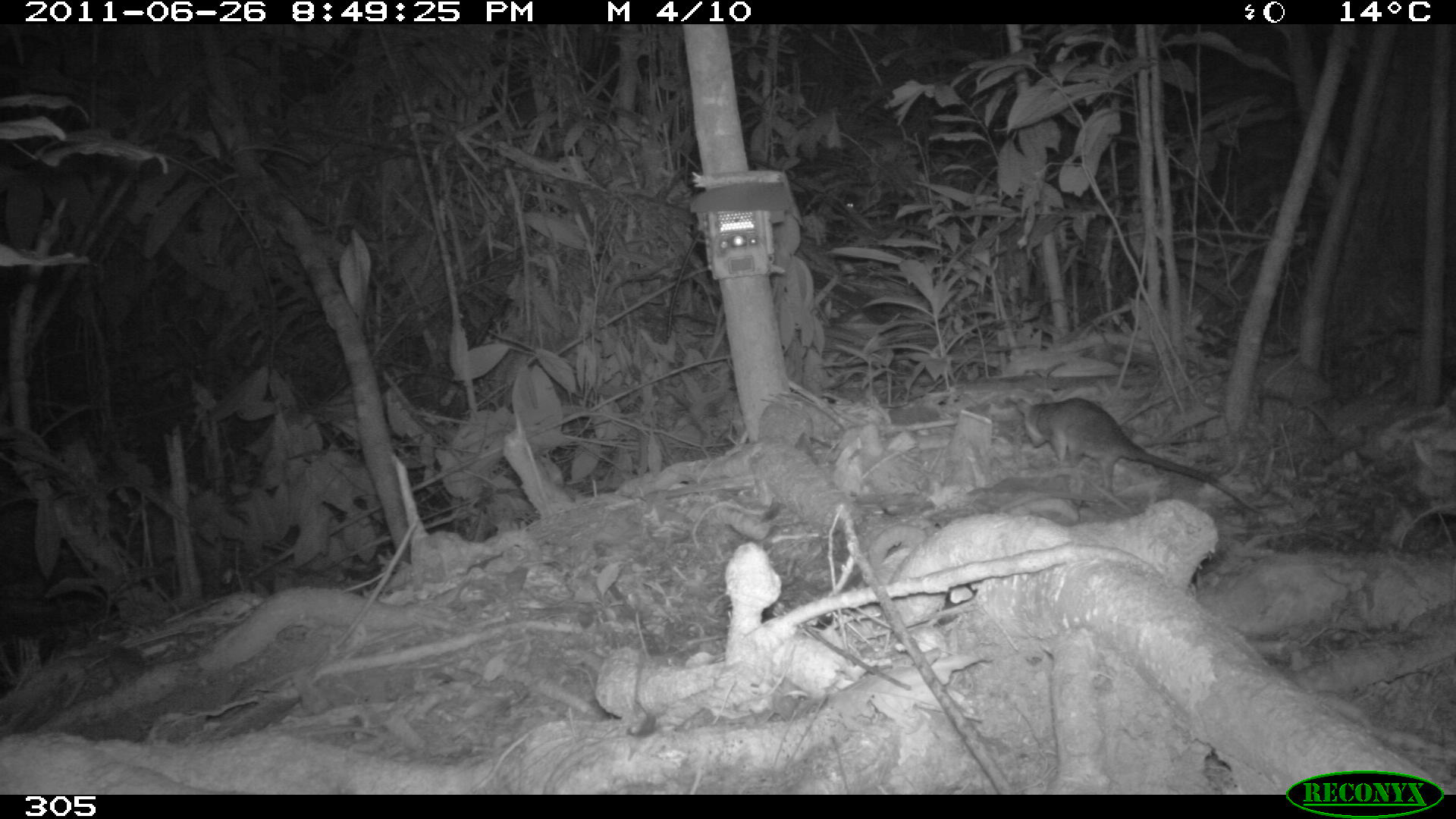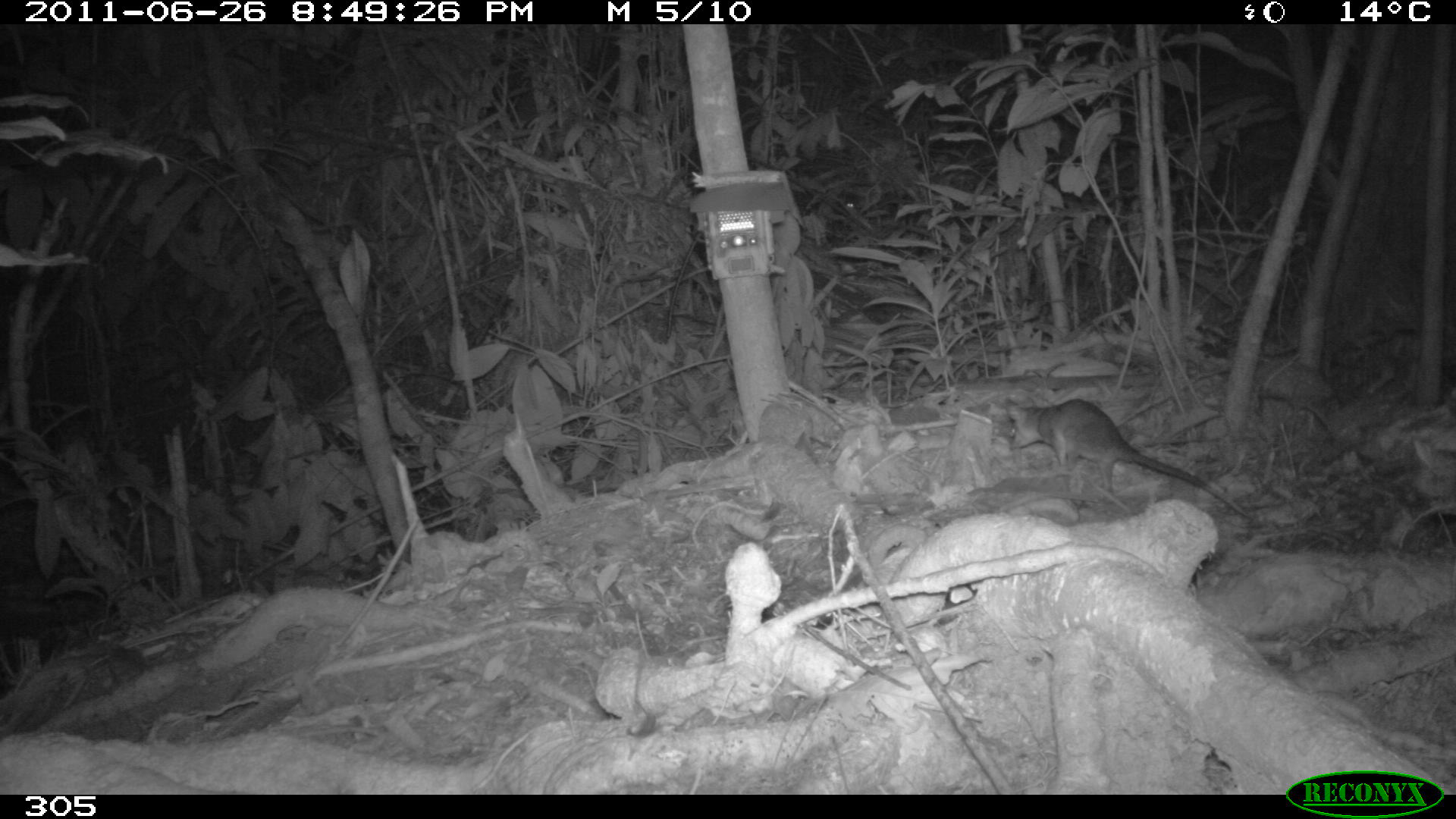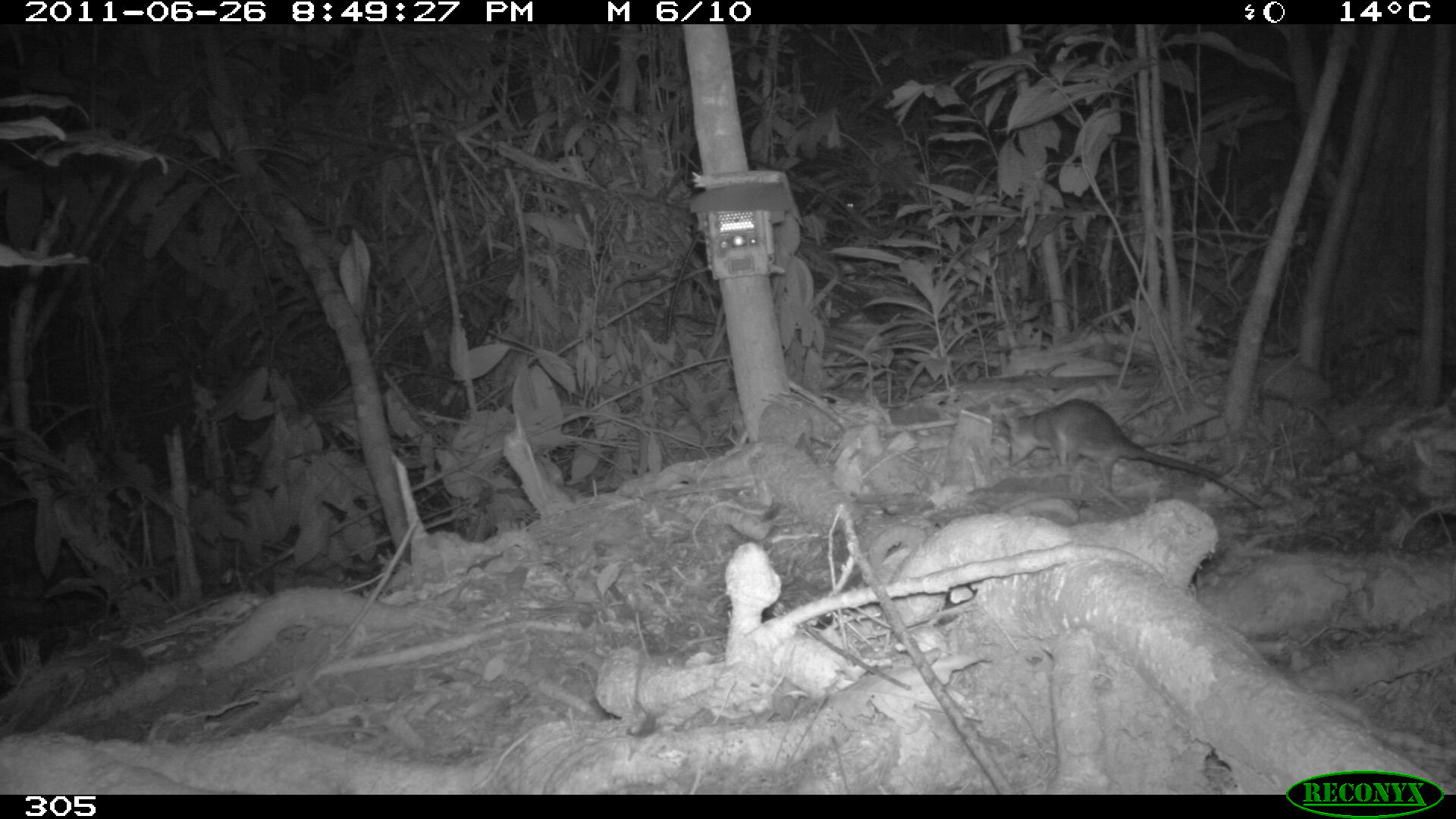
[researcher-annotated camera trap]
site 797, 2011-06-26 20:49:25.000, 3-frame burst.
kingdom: Animalia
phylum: Chordata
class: Mammalia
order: Didelphimorphia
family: Didelphidae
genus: Philander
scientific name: Philander opossum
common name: gray four-eyed opossum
Philander opossum (gray four-eyed opossum).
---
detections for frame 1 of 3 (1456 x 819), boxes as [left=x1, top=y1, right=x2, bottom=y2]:
philander opossum: [left=1013, top=394, right=1265, bottom=515]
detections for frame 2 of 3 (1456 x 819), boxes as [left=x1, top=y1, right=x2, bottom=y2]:
philander opossum: [left=1002, top=396, right=1256, bottom=522]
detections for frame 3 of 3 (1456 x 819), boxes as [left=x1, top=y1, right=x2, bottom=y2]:
philander opossum: [left=999, top=397, right=1268, bottom=513]